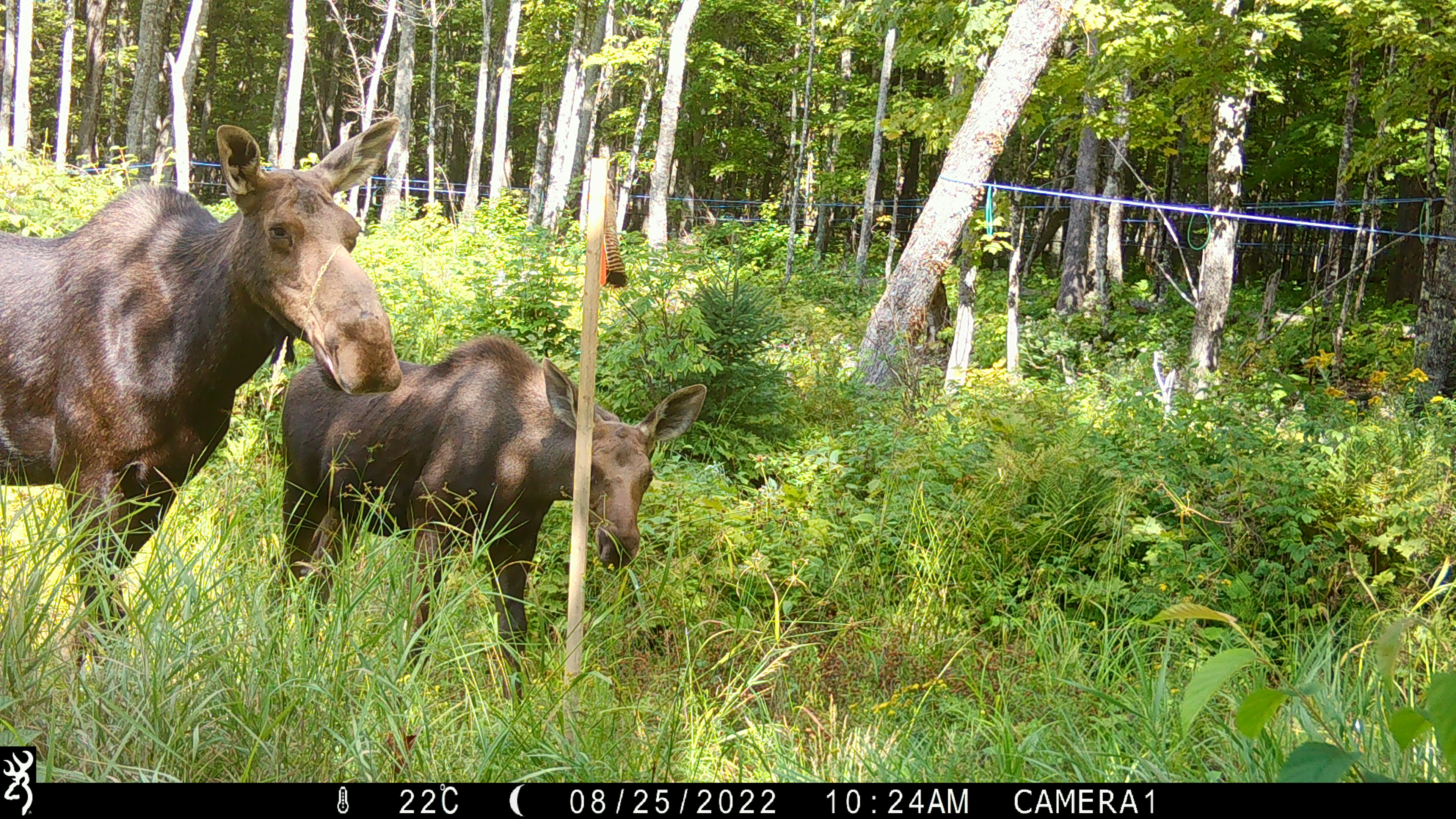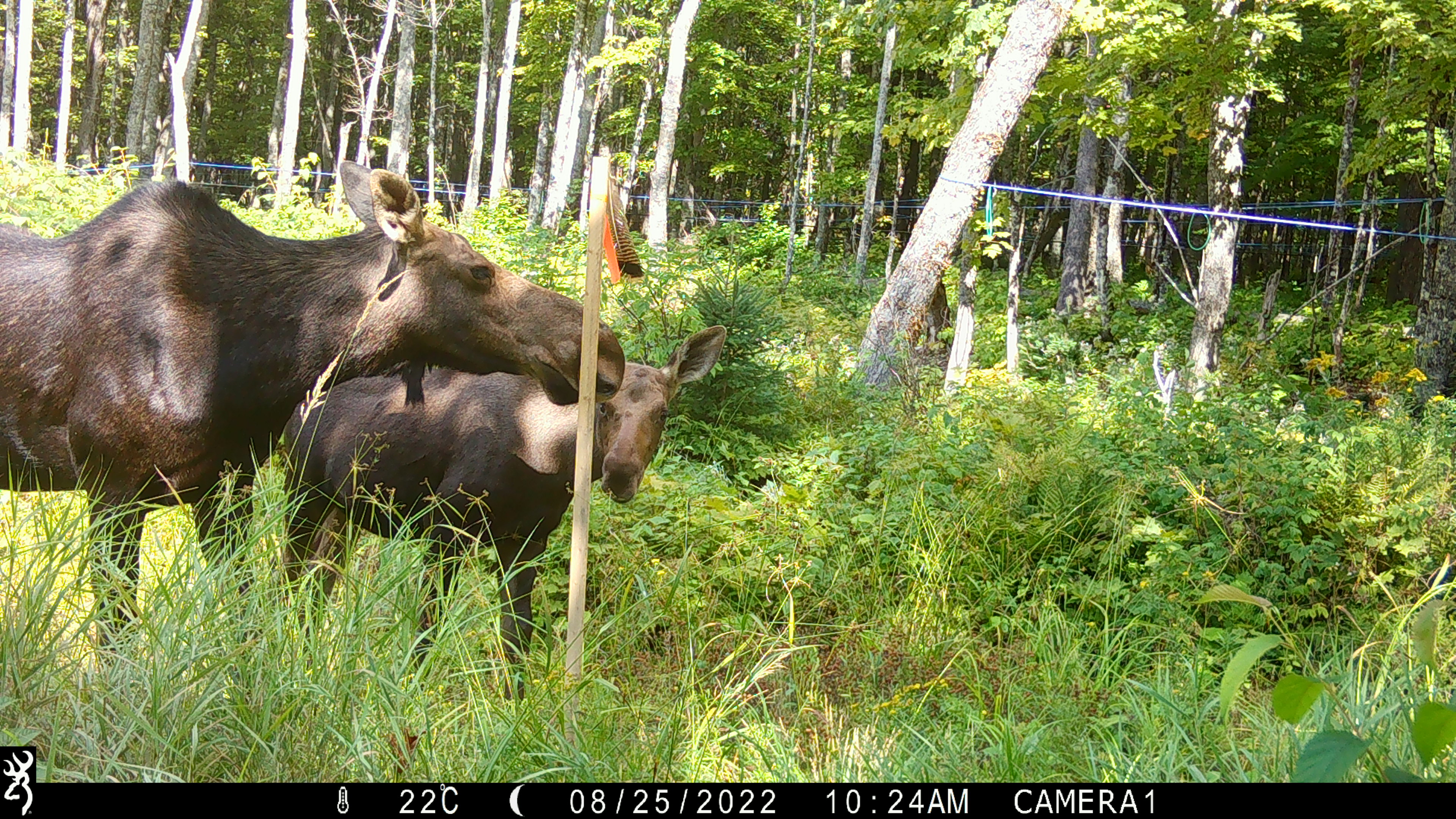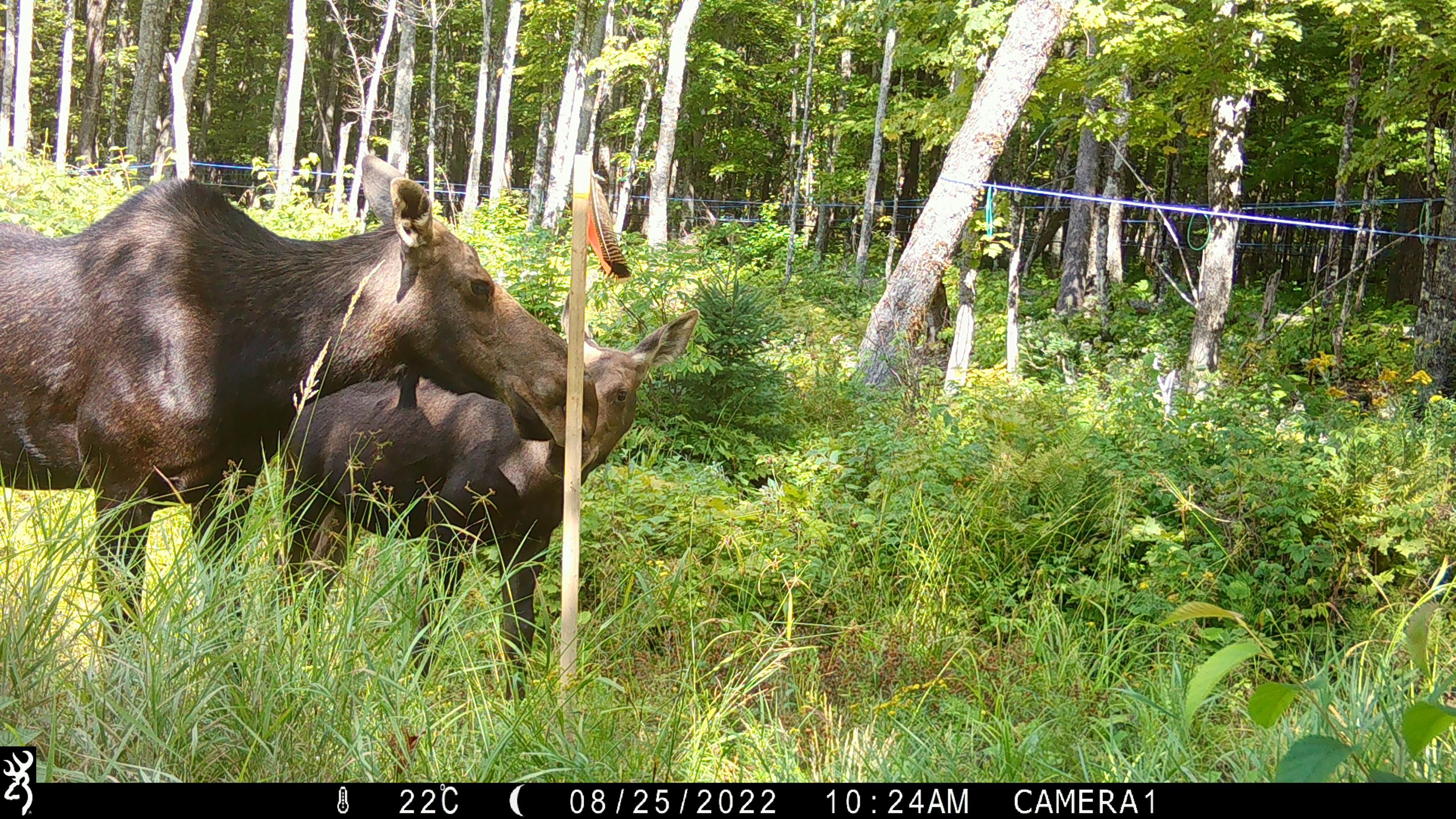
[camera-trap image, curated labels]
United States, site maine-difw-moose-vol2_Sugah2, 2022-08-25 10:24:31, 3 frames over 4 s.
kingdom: Animalia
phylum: Chordata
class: Mammalia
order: Artiodactyla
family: Cervidae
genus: Alces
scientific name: Alces alces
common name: moose